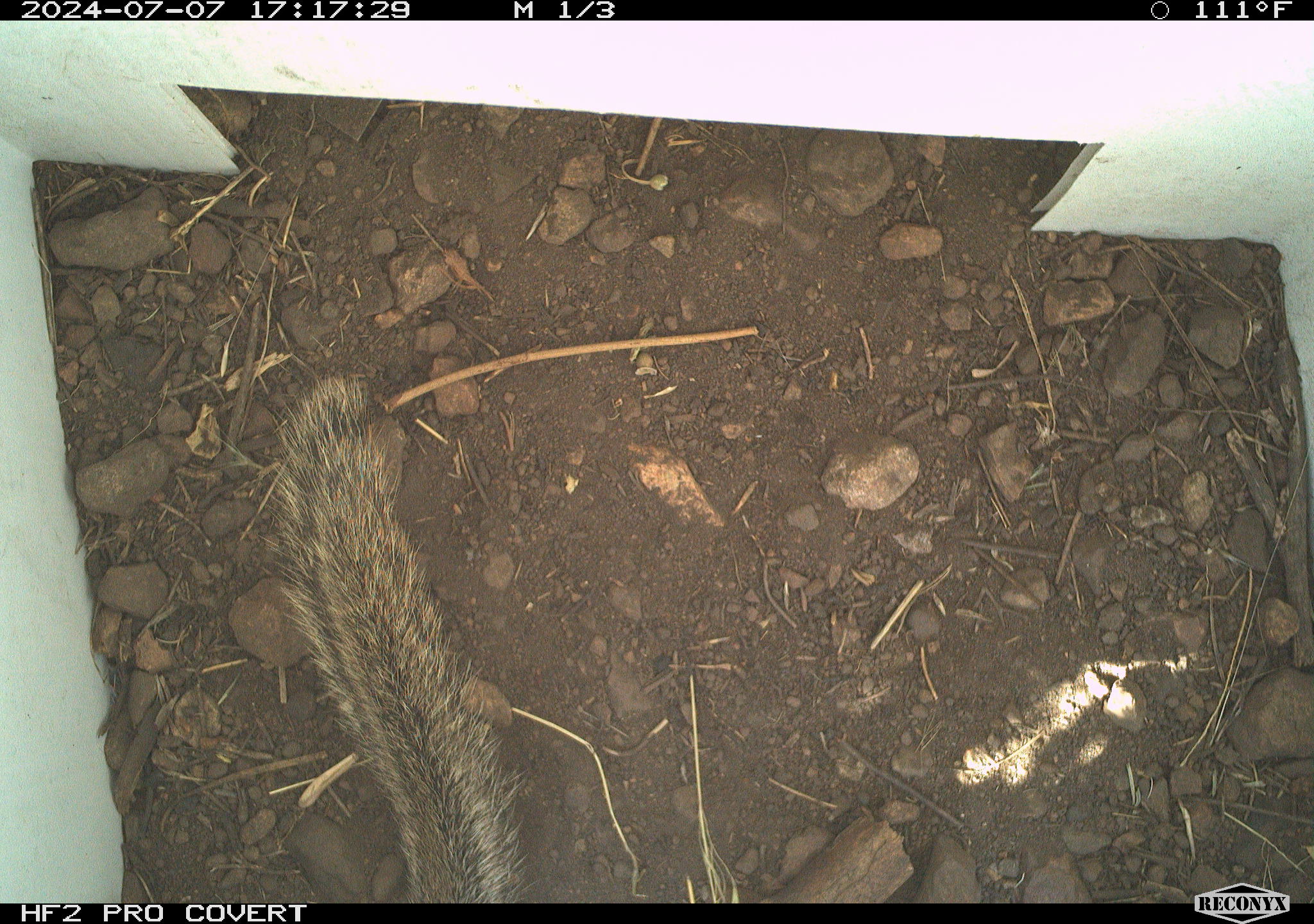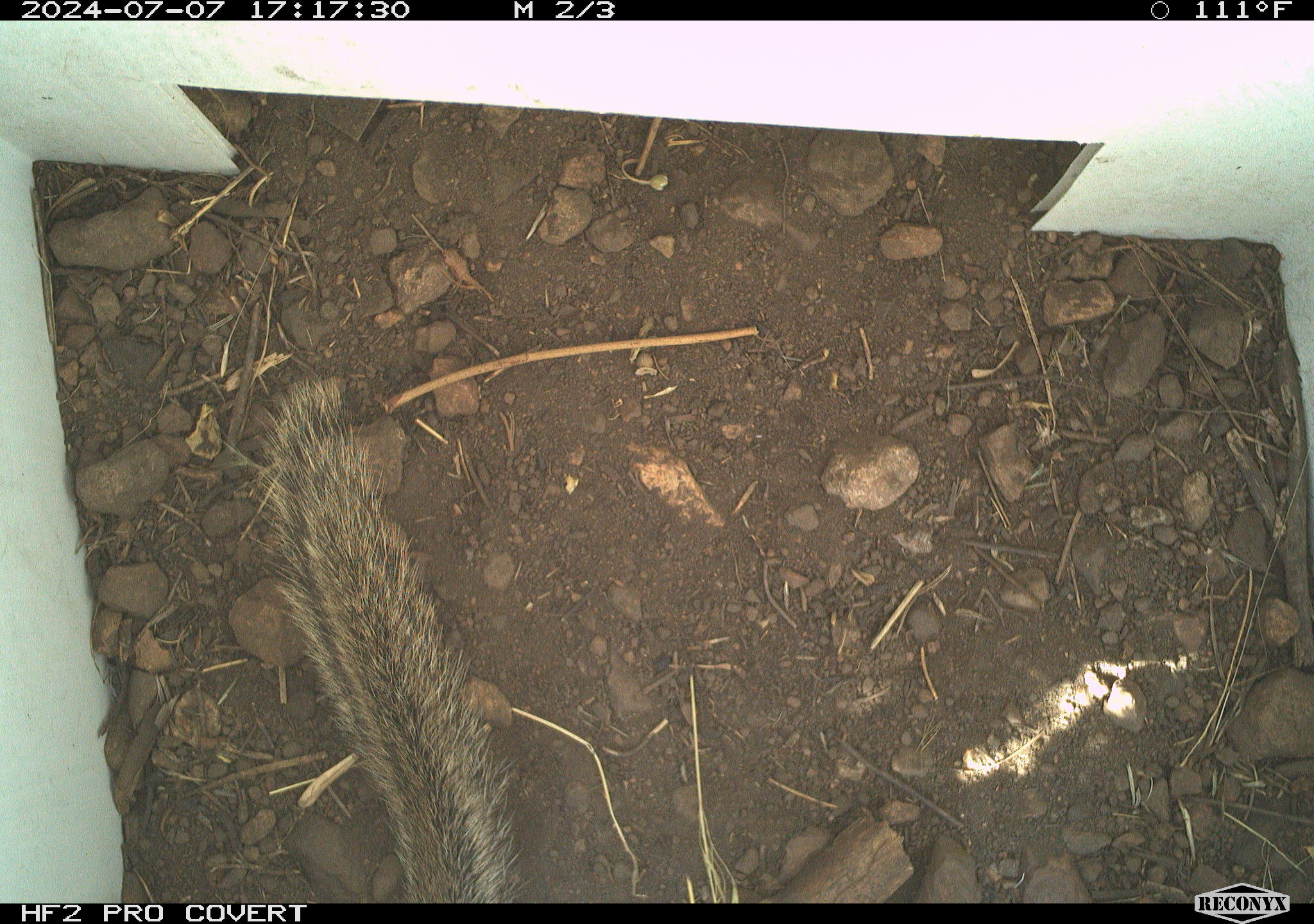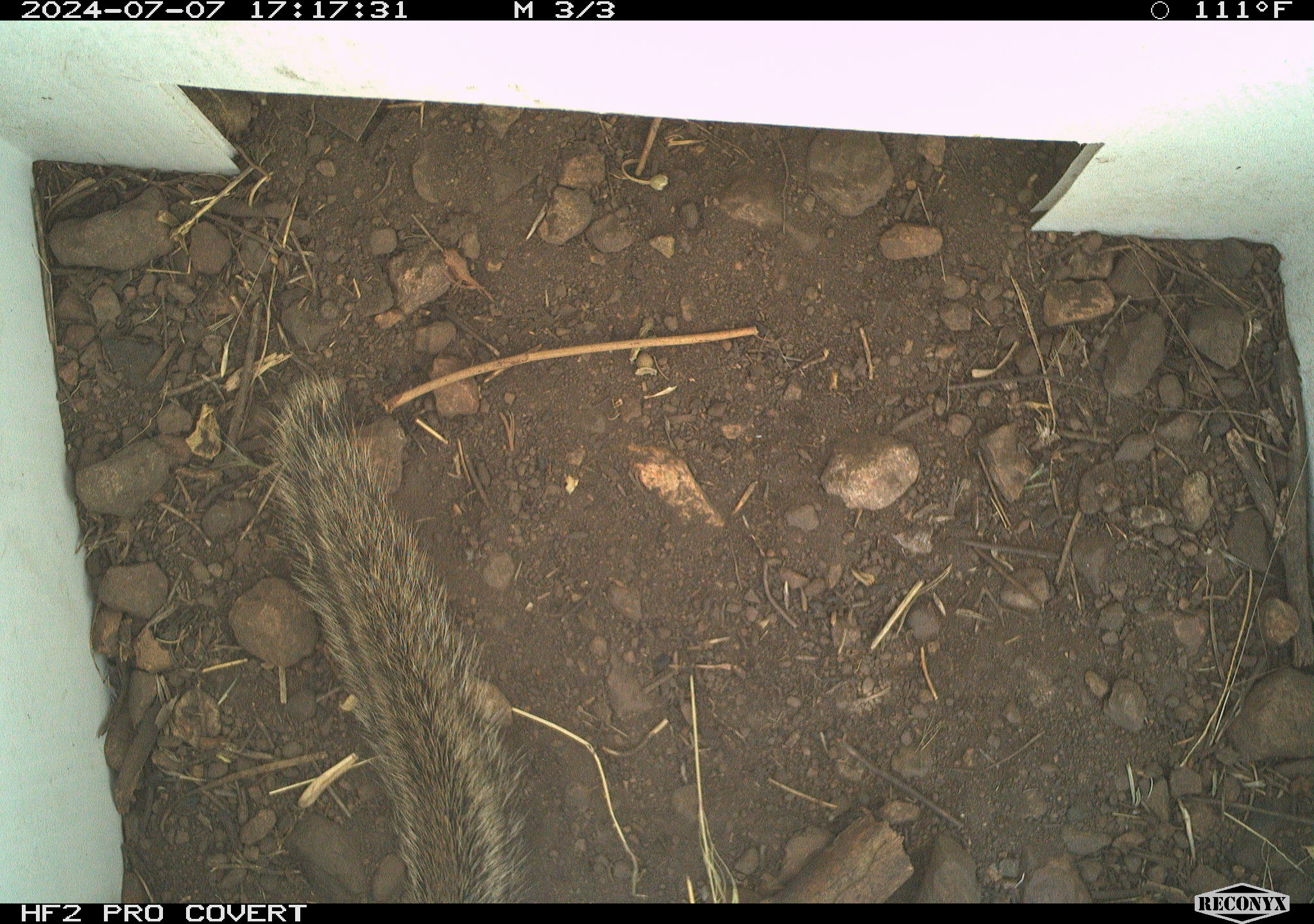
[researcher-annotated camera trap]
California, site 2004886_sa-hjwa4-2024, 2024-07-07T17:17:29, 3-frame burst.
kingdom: Animalia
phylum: Chordata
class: Mammalia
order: Rodentia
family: Sciuridae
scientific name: Sciuridae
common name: squirrels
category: sciuridae family